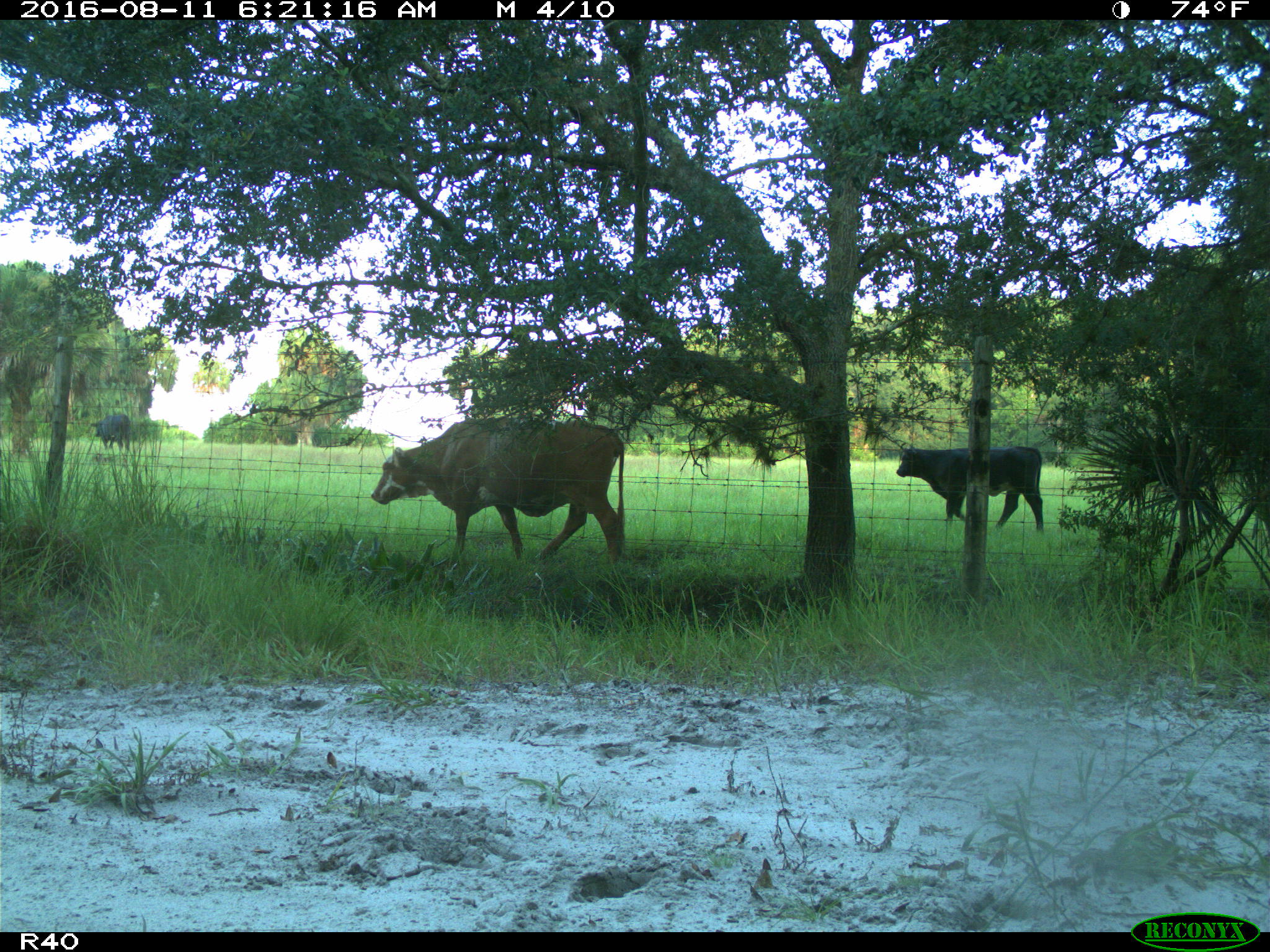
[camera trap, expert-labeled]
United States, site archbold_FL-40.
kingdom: Animalia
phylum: Chordata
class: Mammalia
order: Artiodactyla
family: Bovidae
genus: Bos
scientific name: Bos taurus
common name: domestic cow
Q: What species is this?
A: Bos taurus (domestic cow).